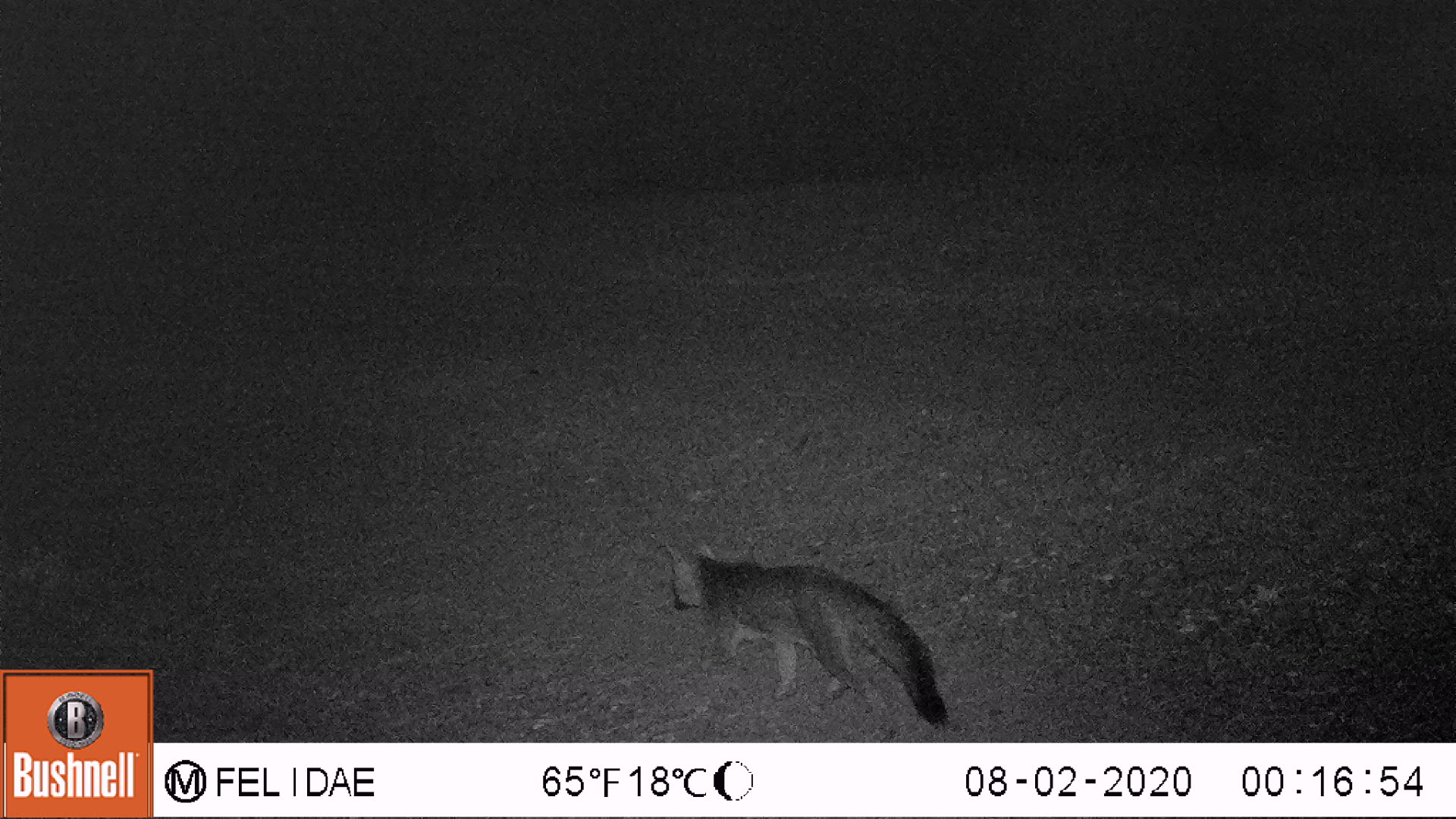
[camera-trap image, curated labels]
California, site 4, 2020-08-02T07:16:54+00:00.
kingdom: Animalia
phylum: Chordata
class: Mammalia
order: Carnivora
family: Canidae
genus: Urocyon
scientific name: Urocyon cinereoargenteus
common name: gray fox